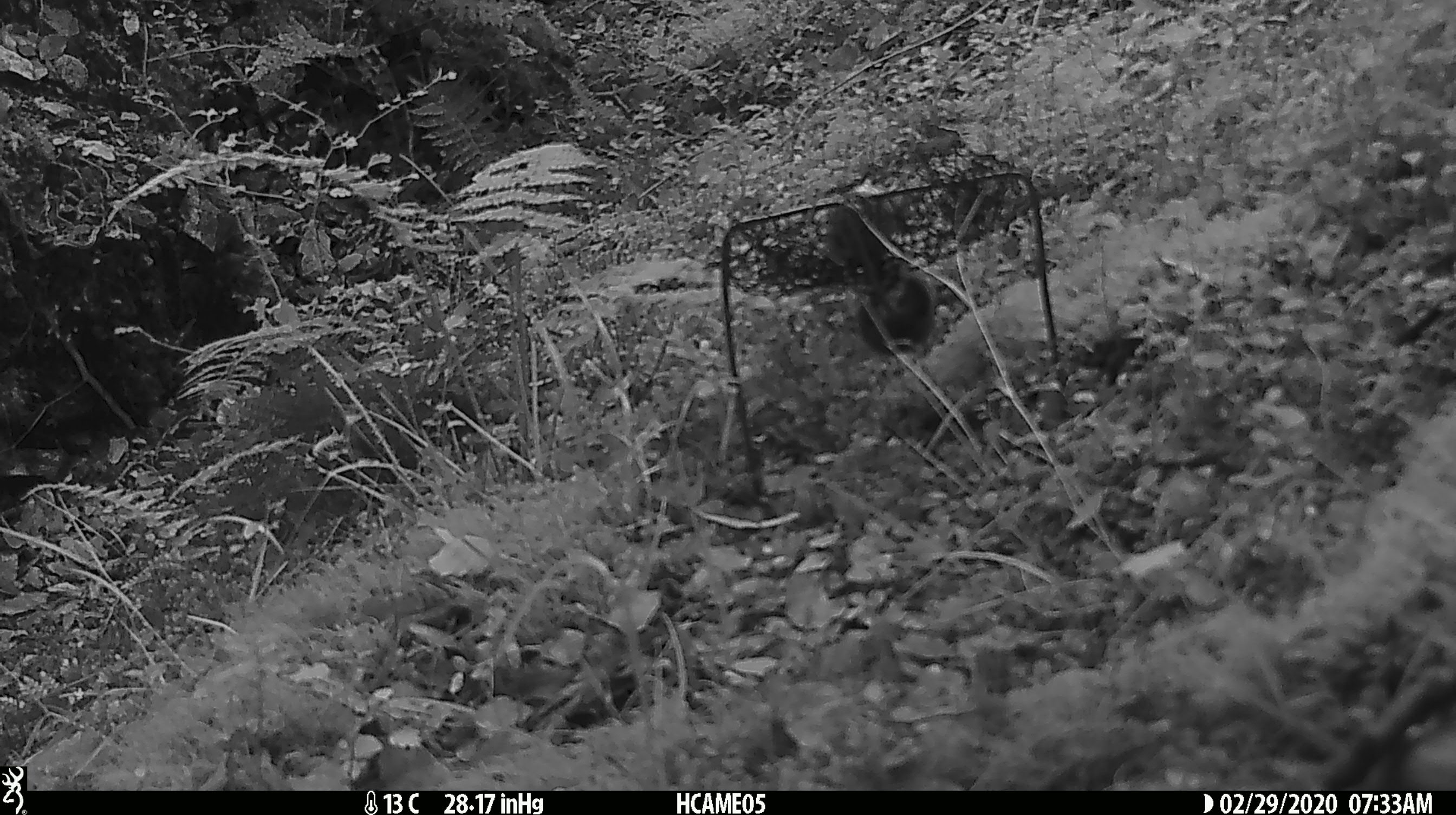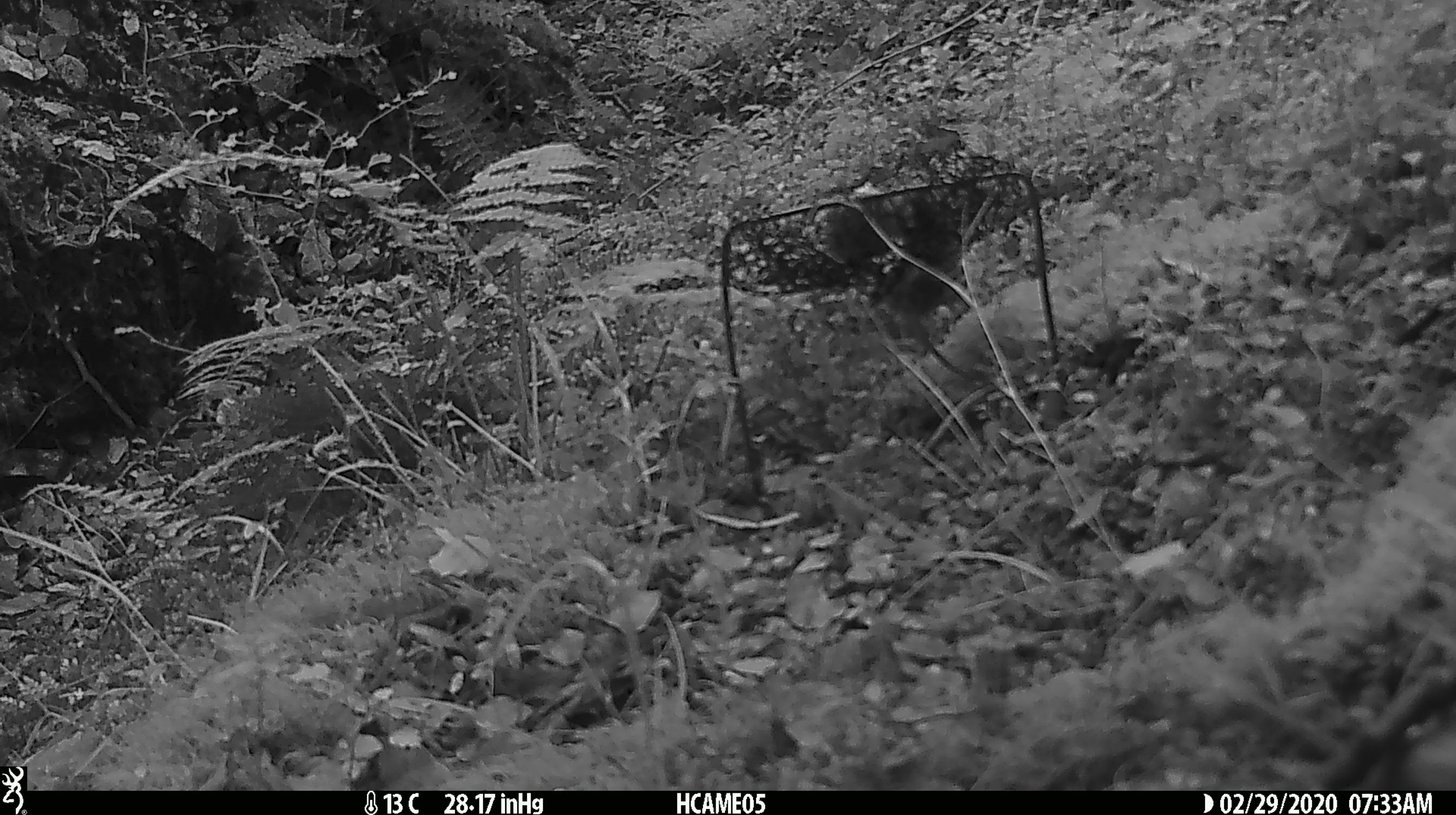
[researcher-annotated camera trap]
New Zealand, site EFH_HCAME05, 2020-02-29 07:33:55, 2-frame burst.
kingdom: Animalia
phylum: Chordata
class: Mammalia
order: Rodentia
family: Muridae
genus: Mus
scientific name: Mus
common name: mouse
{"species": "mouse (Mus)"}